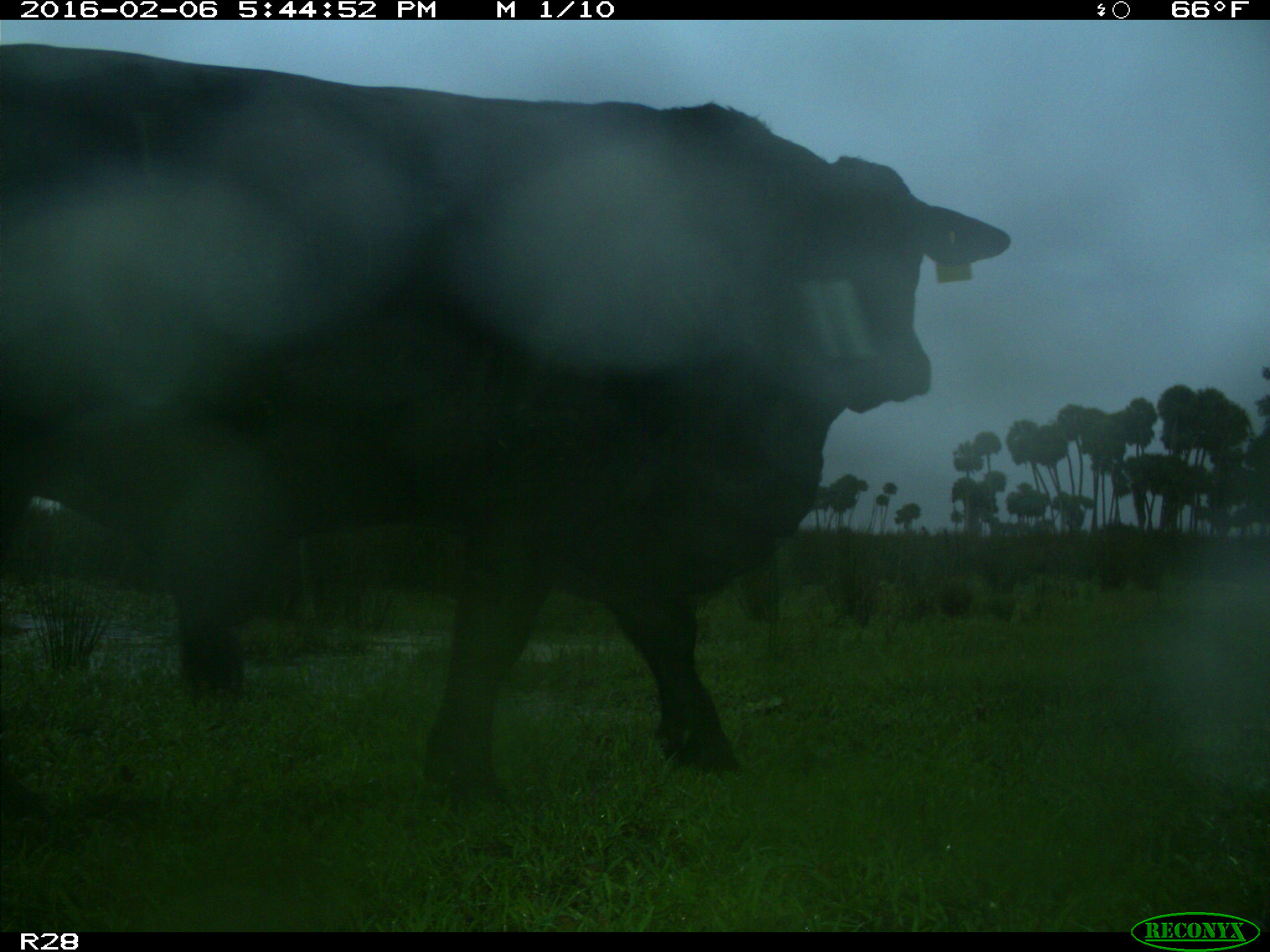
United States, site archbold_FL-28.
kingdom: Animalia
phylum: Chordata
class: Mammalia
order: Artiodactyla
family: Bovidae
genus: Bos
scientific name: Bos taurus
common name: domestic cow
Bos taurus (domestic cow).